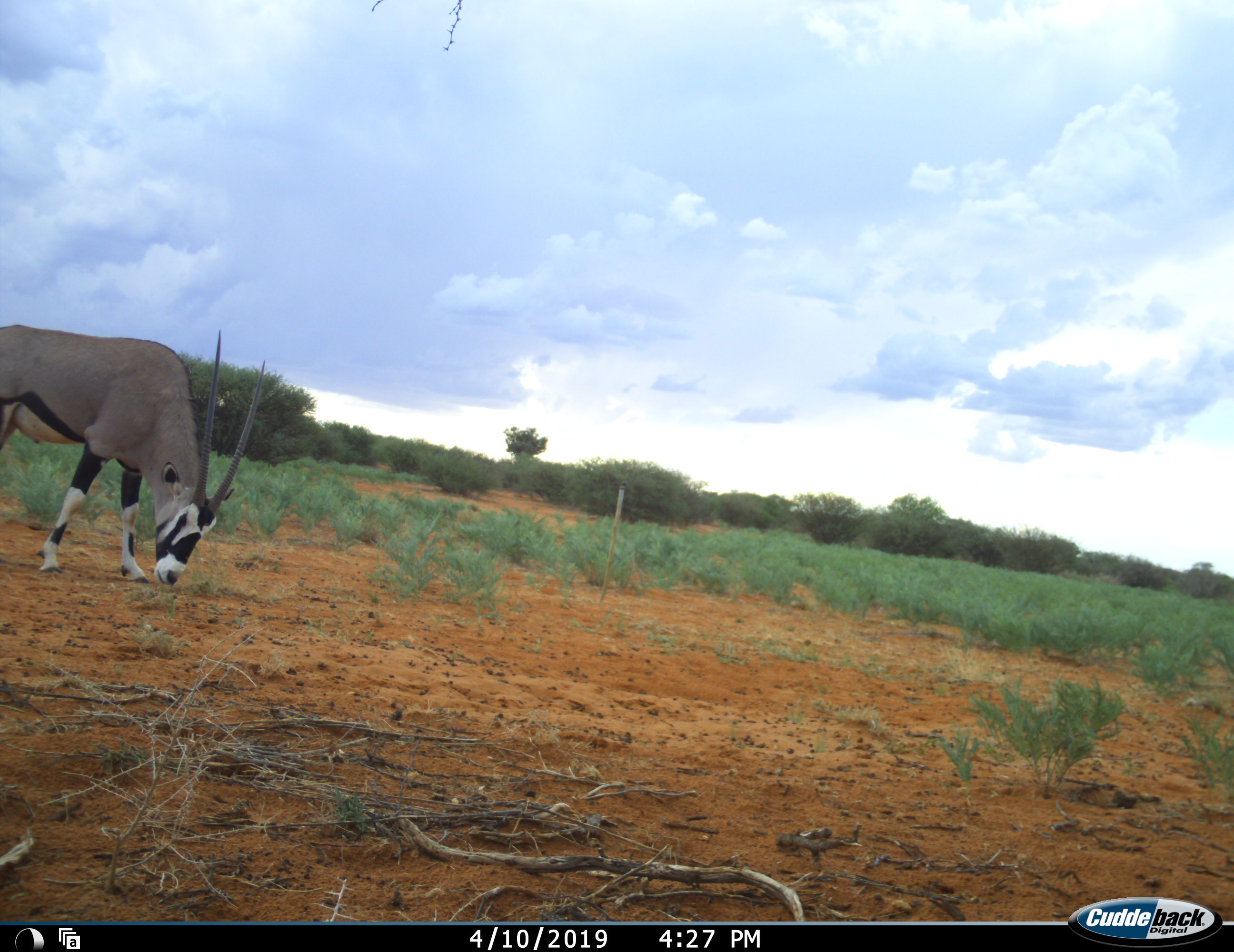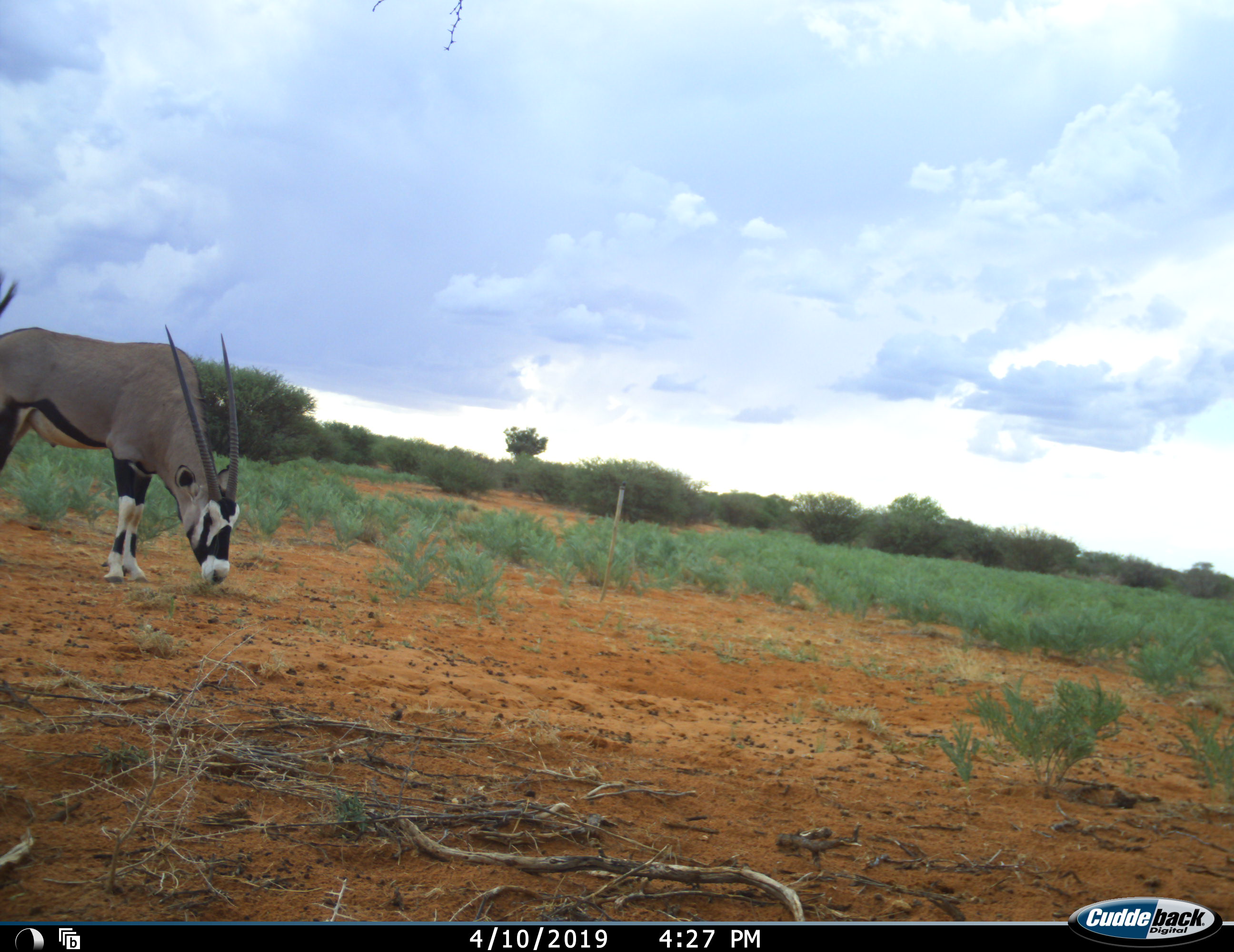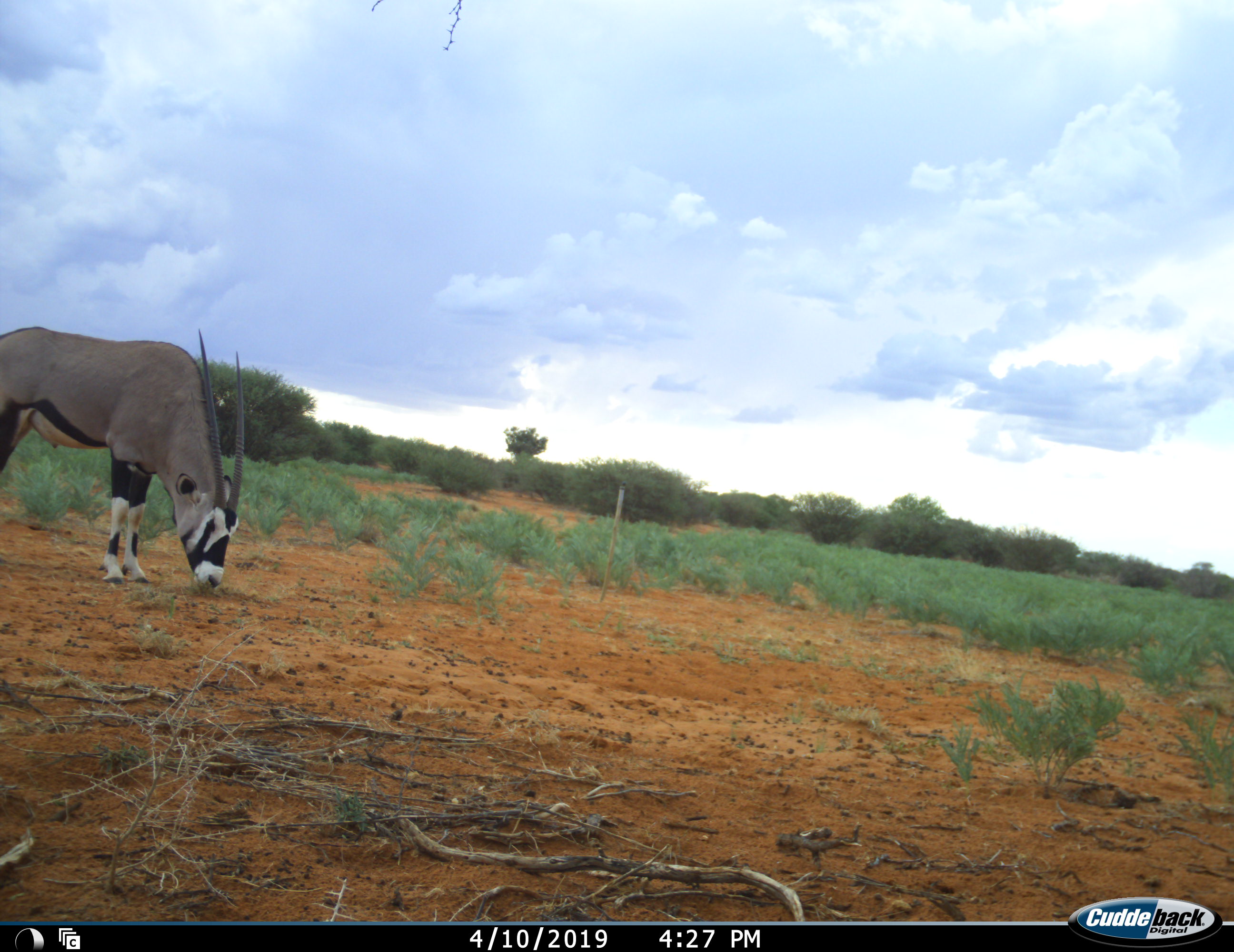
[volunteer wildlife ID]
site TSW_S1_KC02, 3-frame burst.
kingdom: Animalia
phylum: Chordata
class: Mammalia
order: Artiodactyla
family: Bovidae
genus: Oryx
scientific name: Oryx gazella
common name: gemsbok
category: oryx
Oryx (gemsbok) (Oryx gazella), count 1. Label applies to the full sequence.